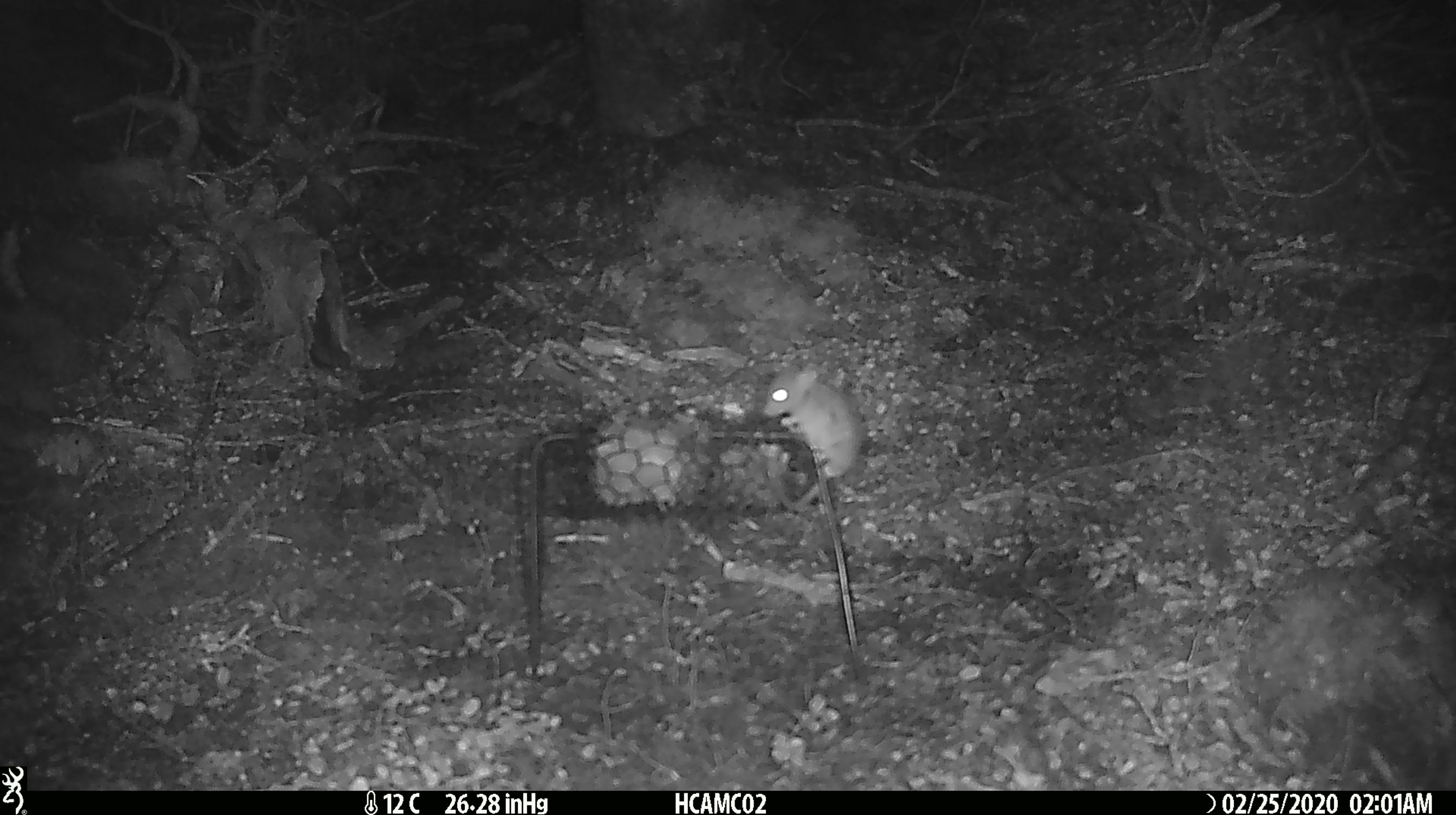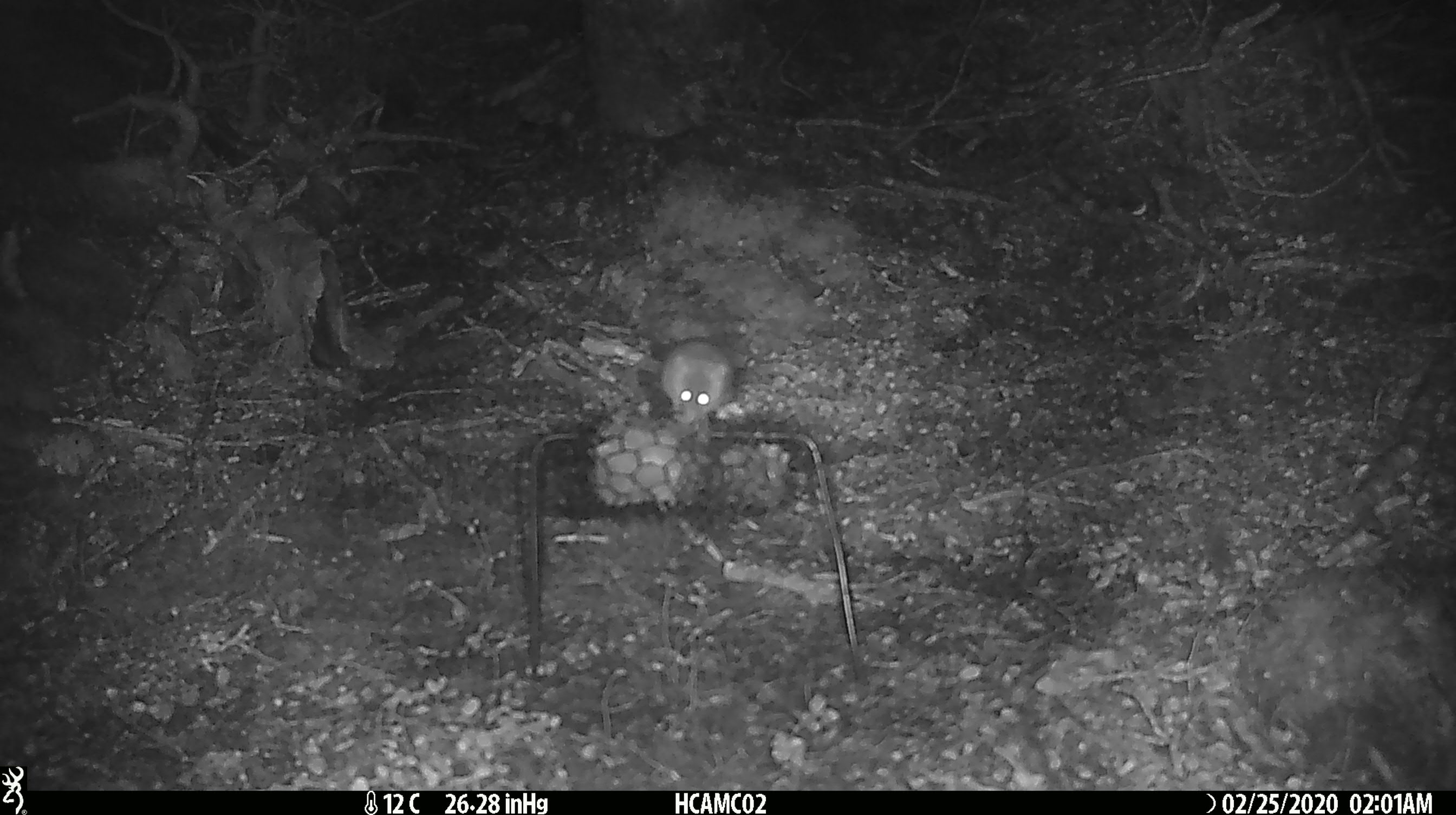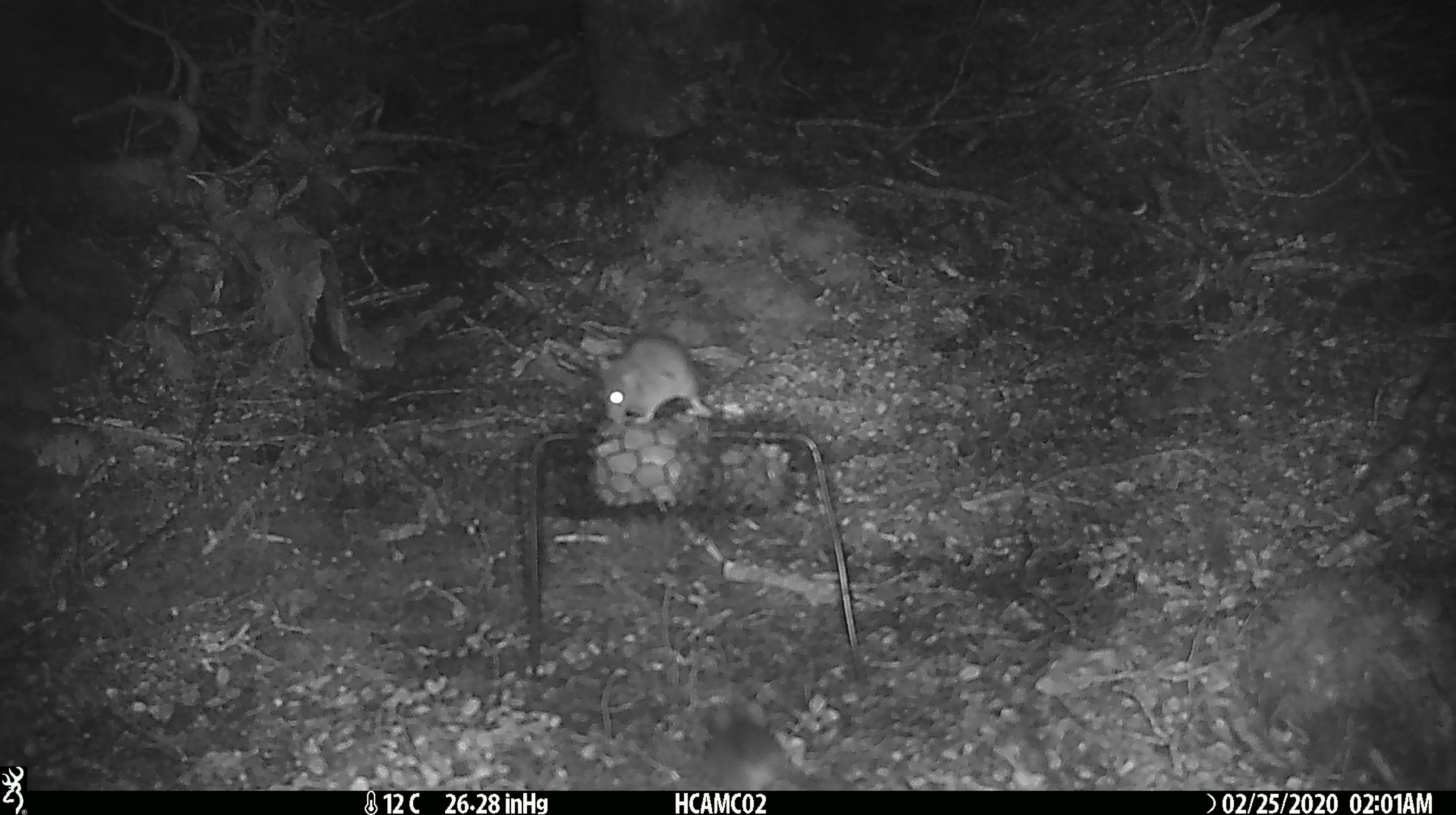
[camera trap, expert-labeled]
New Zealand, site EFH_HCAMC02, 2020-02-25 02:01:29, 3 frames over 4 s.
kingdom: Animalia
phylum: Chordata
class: Mammalia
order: Rodentia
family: Muridae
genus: Mus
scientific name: Mus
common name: mouse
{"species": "mouse (Mus)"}